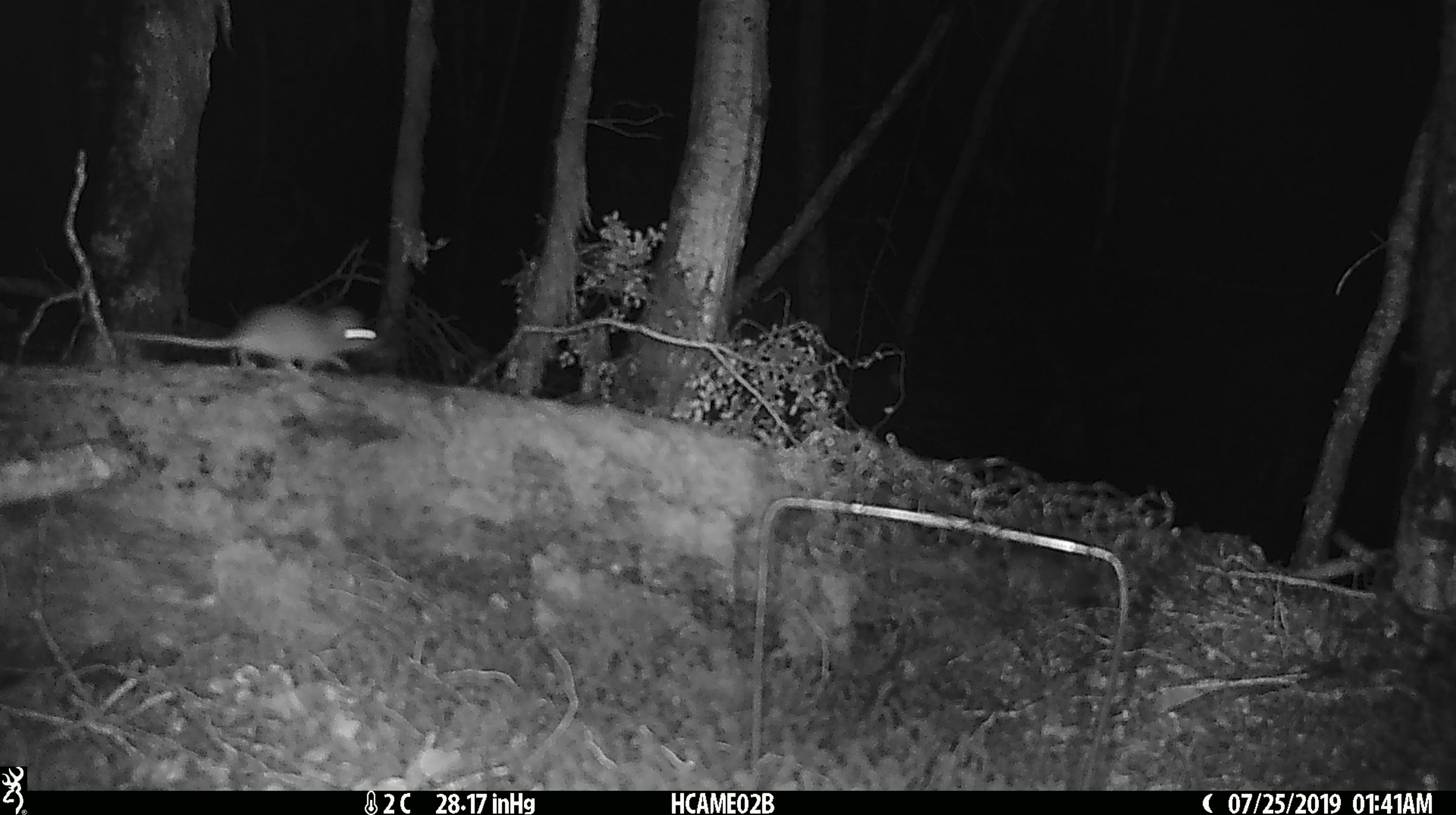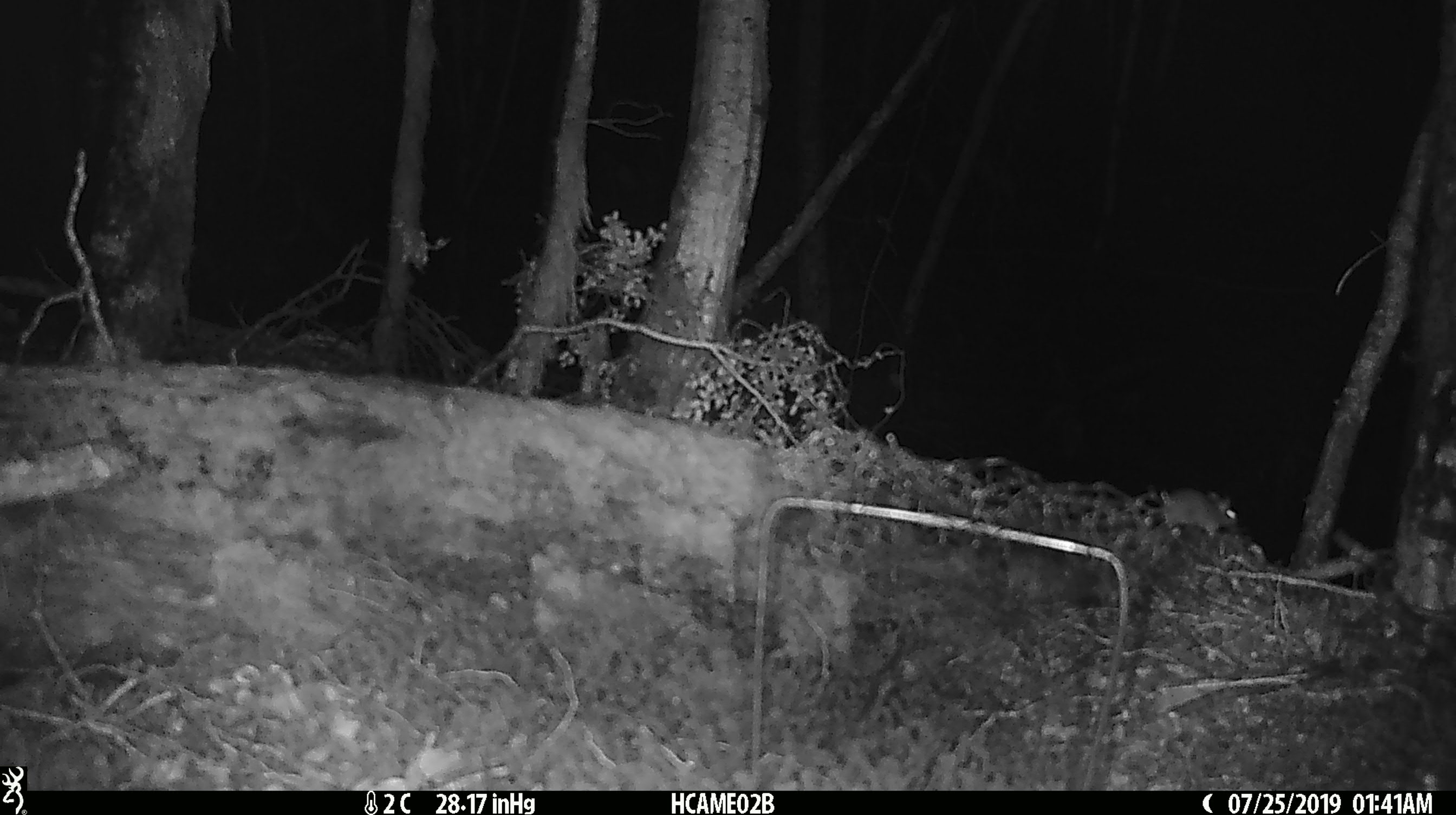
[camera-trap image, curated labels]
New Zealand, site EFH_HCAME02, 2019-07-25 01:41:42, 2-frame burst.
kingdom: Animalia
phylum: Chordata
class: Mammalia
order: Rodentia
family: Muridae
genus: Mus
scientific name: Mus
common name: mouse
Mouse (Mus).